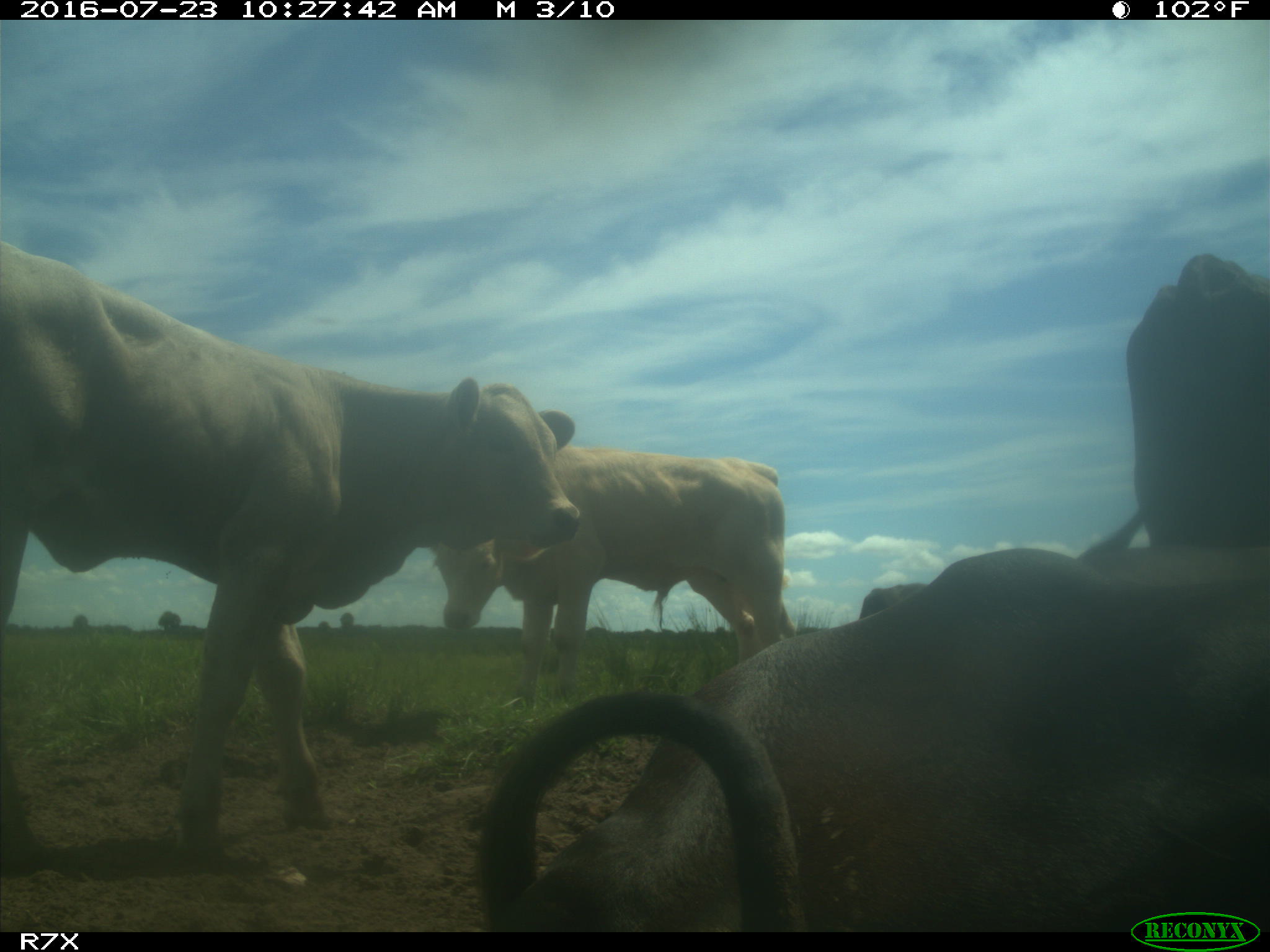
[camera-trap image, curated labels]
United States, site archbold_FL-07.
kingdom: Animalia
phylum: Chordata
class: Mammalia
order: Artiodactyla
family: Bovidae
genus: Bos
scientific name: Bos taurus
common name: domestic cow